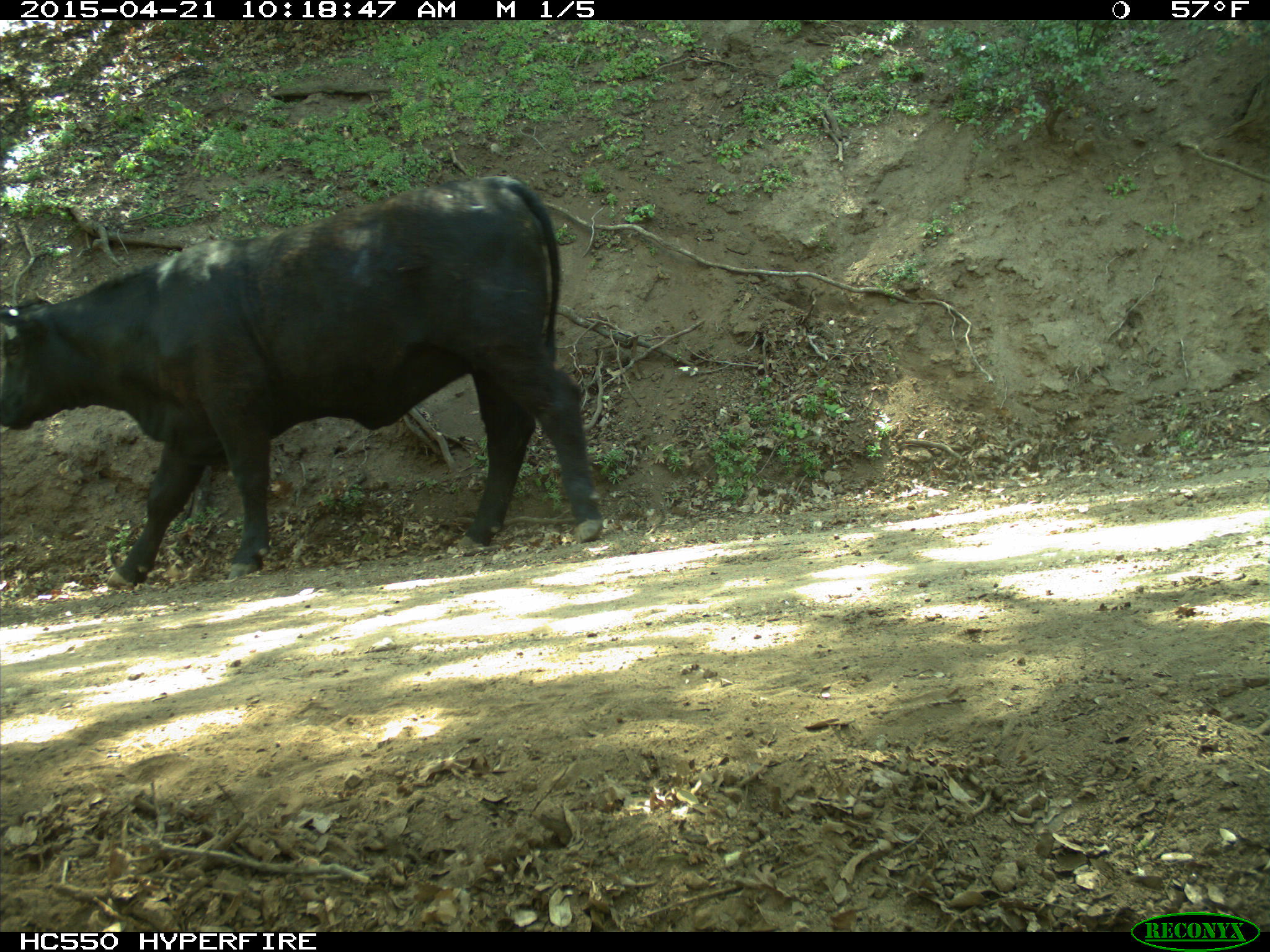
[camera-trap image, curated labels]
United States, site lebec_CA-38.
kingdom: Animalia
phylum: Chordata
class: Mammalia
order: Artiodactyla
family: Bovidae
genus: Bos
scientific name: Bos taurus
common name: domestic cow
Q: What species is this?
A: Bos taurus (domestic cow).